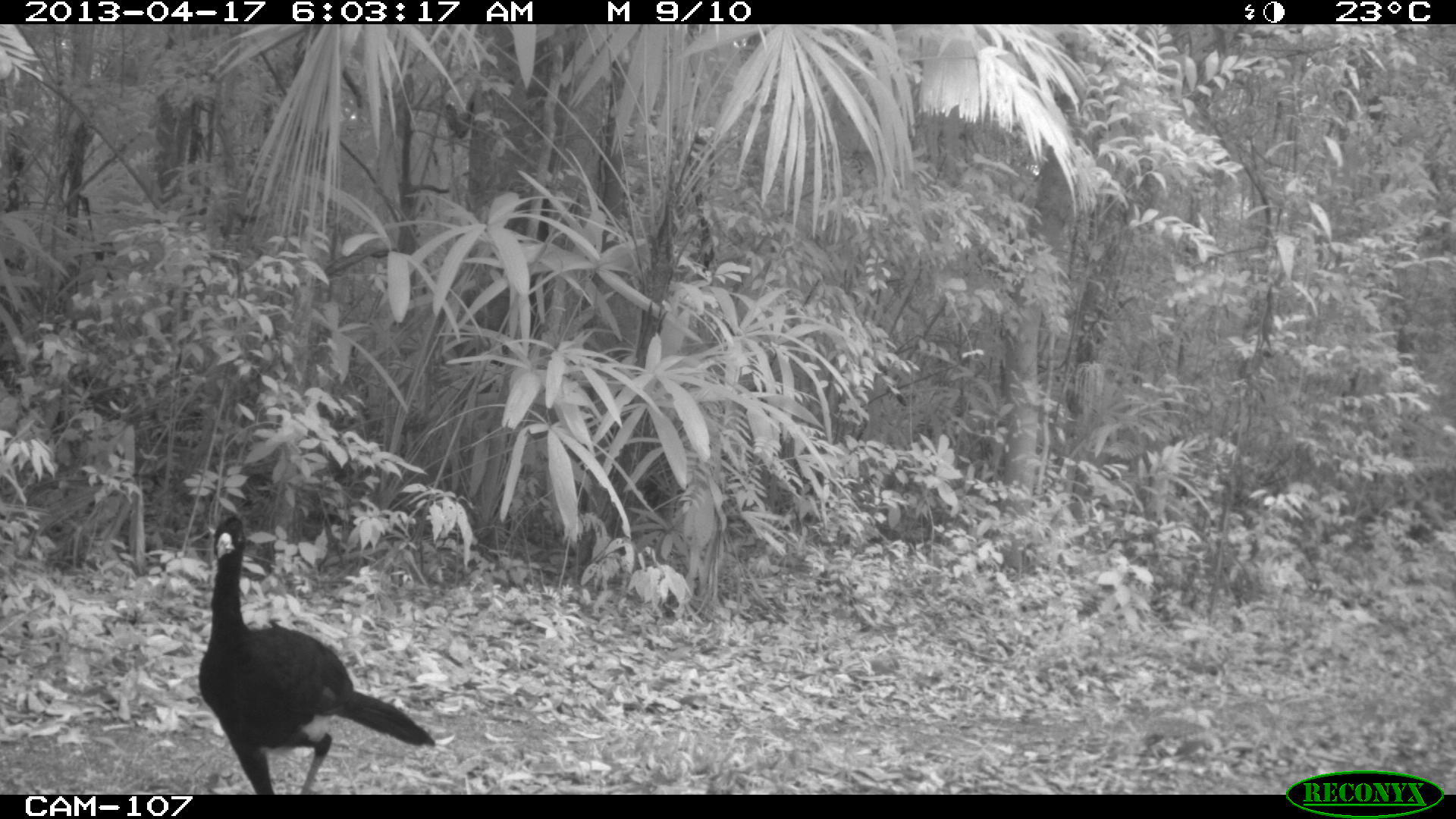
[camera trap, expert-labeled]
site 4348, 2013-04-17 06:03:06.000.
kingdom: Animalia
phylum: Chordata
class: Aves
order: Galliformes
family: Cracidae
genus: Crax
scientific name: Crax rubra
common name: great curassow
Crax rubra (great curassow), count 3.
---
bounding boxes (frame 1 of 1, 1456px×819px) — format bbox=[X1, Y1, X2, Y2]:
crax rubra: bbox=[197, 515, 435, 794]